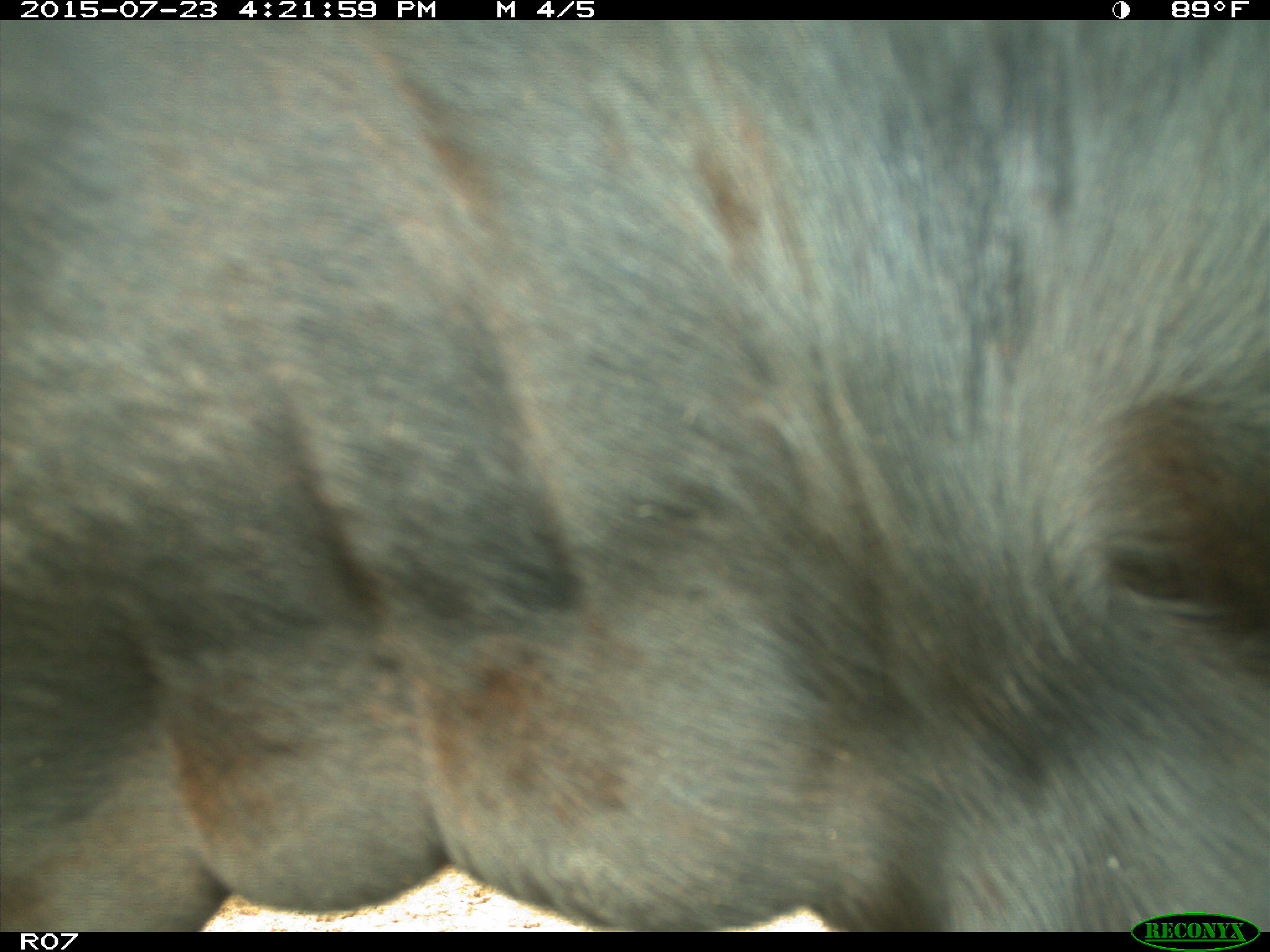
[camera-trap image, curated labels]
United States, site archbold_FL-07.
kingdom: Animalia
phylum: Chordata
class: Mammalia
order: Artiodactyla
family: Bovidae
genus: Bos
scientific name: Bos taurus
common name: domestic cow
Bos taurus (domestic cow).